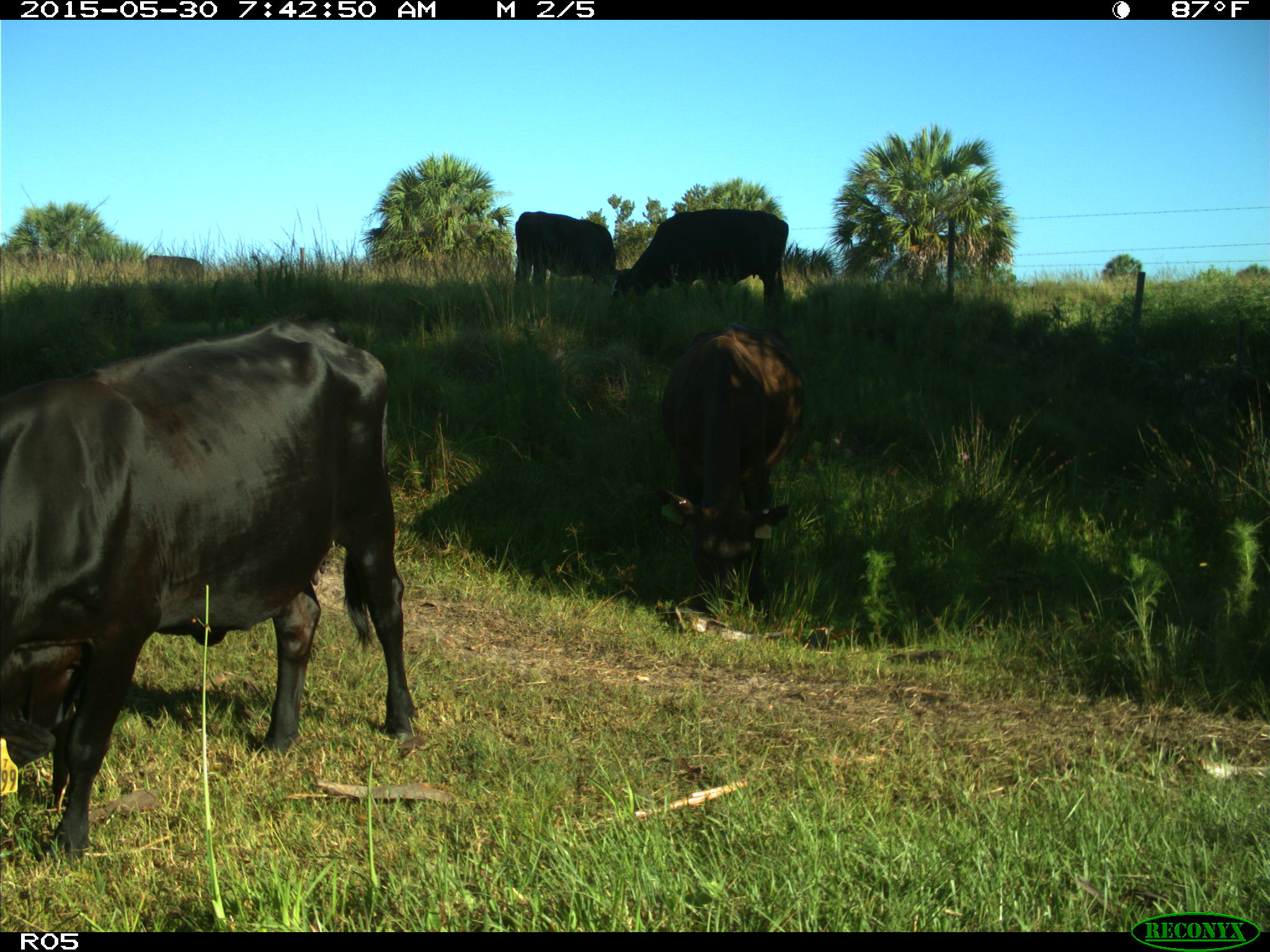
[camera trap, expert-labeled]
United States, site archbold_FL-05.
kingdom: Animalia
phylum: Chordata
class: Mammalia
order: Artiodactyla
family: Bovidae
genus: Bos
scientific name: Bos taurus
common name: domestic cow